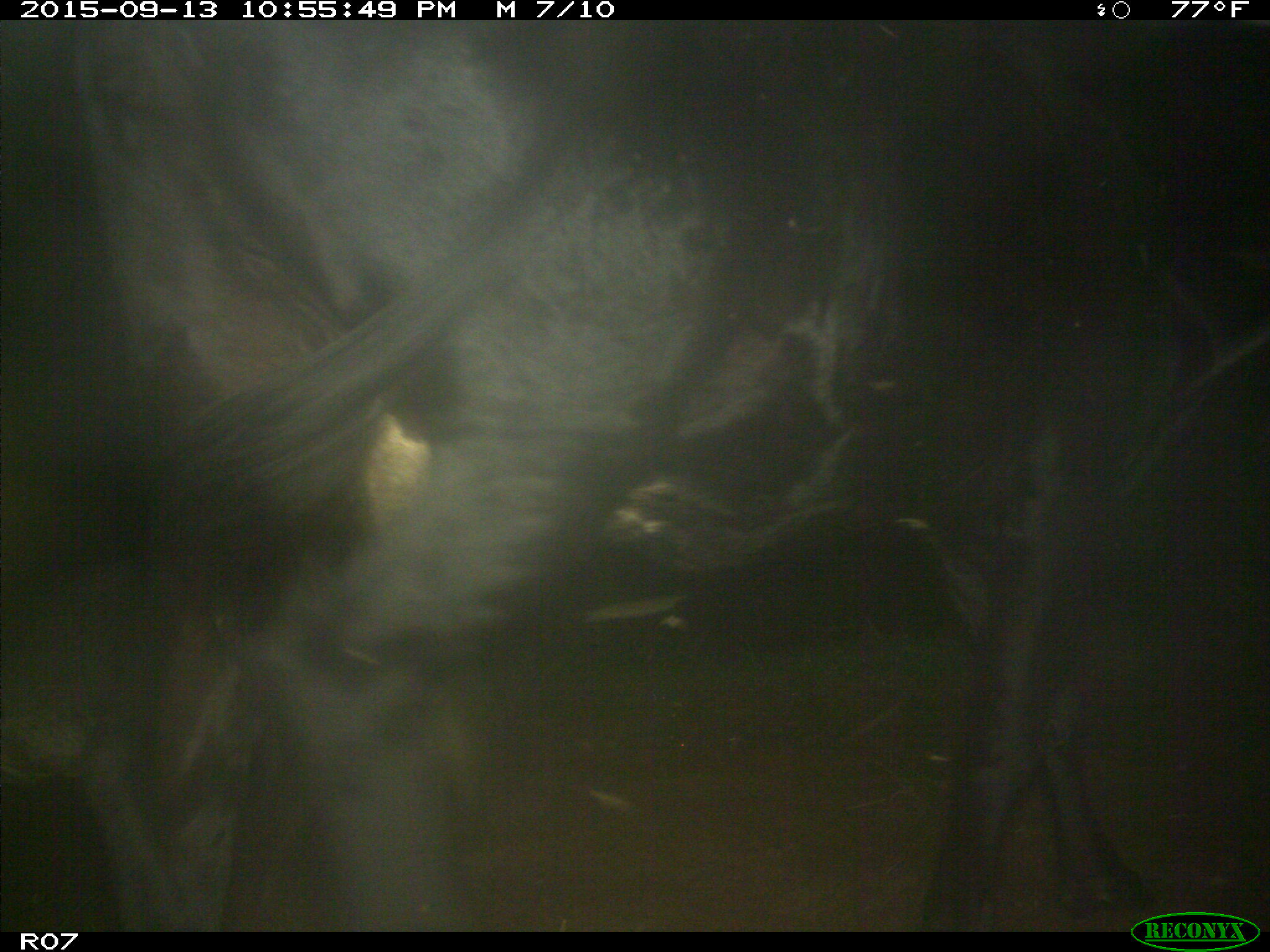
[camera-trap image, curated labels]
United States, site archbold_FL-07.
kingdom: Animalia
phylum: Chordata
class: Mammalia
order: Artiodactyla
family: Bovidae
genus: Bos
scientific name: Bos taurus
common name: domestic cow